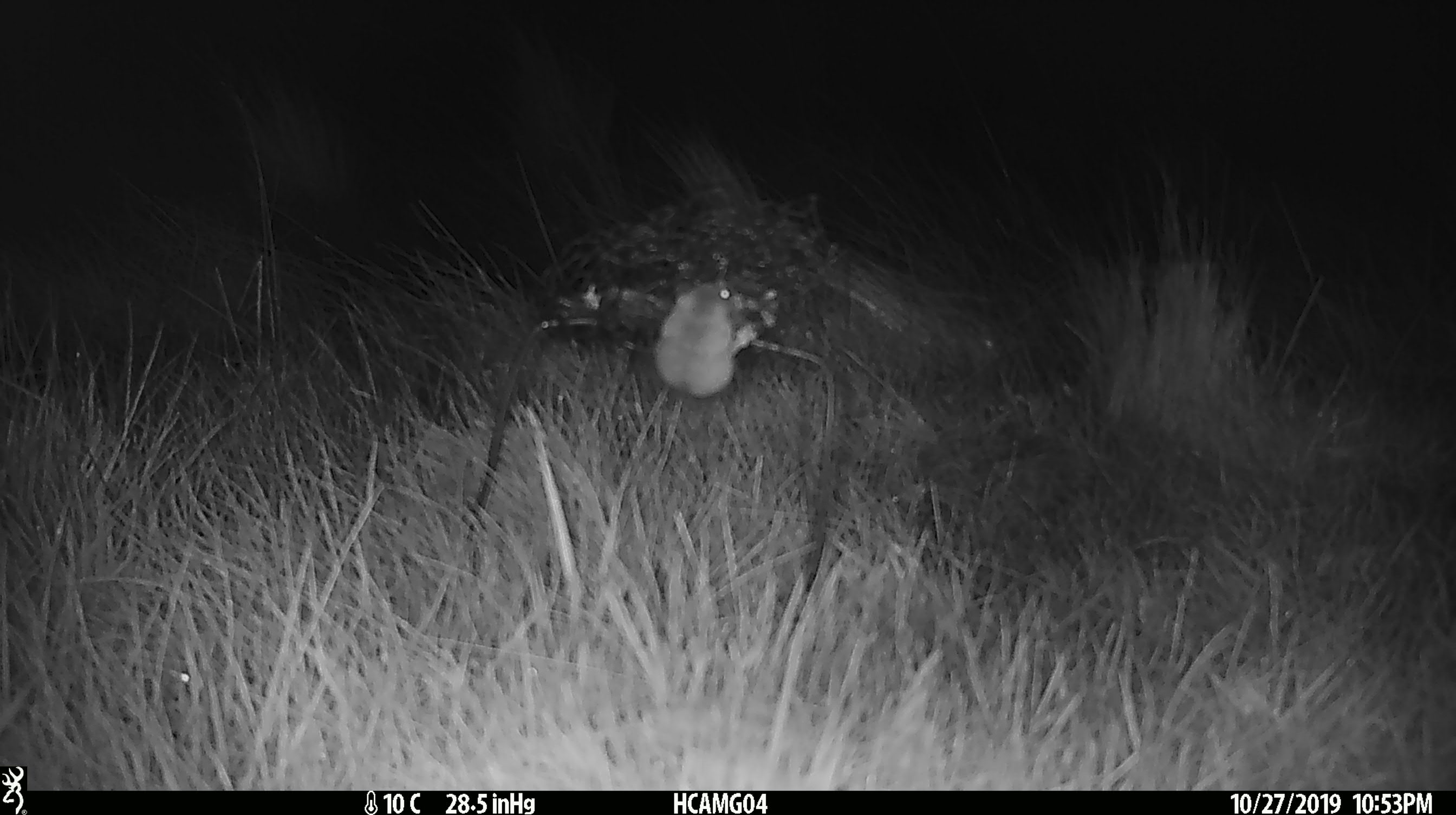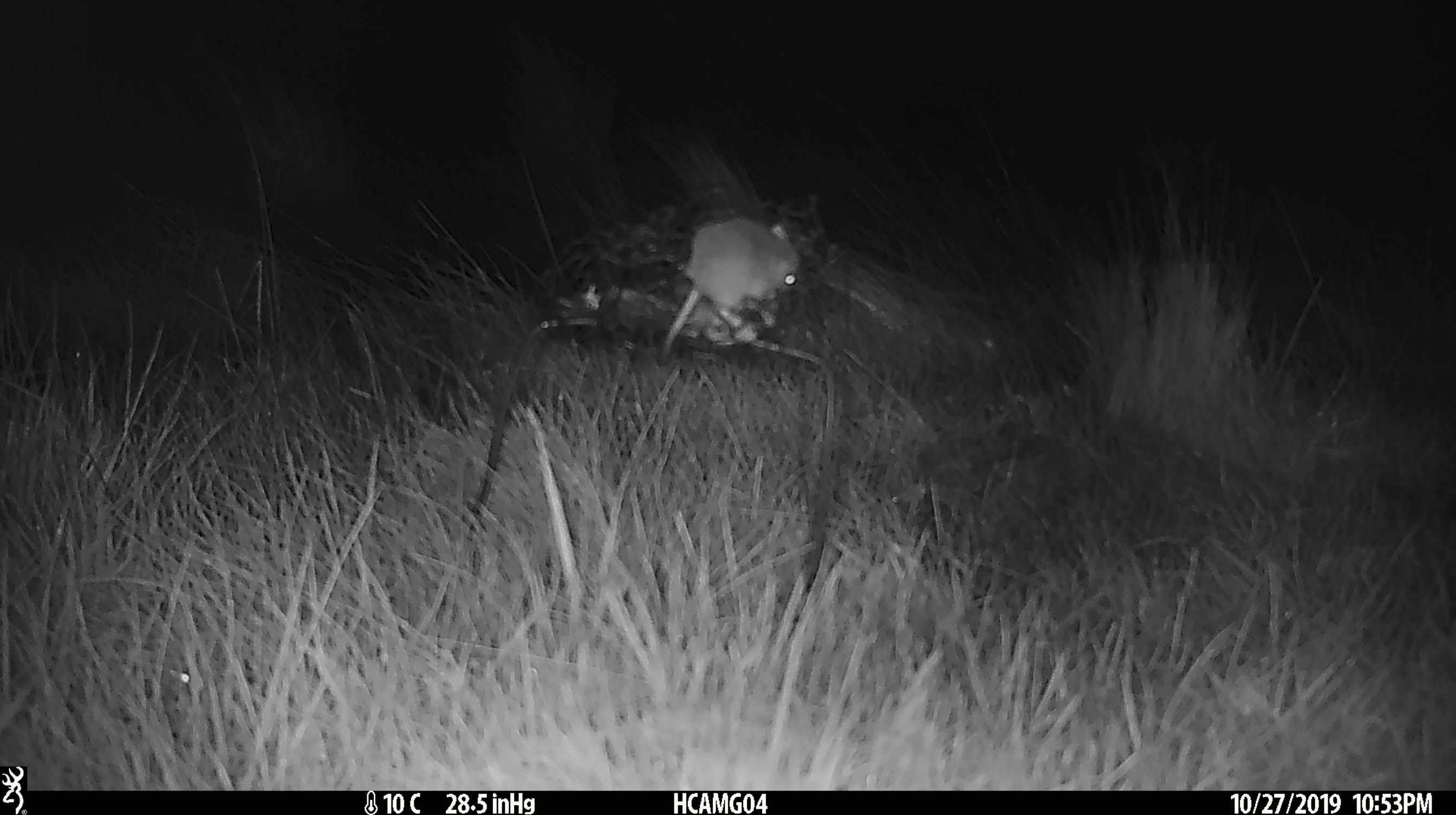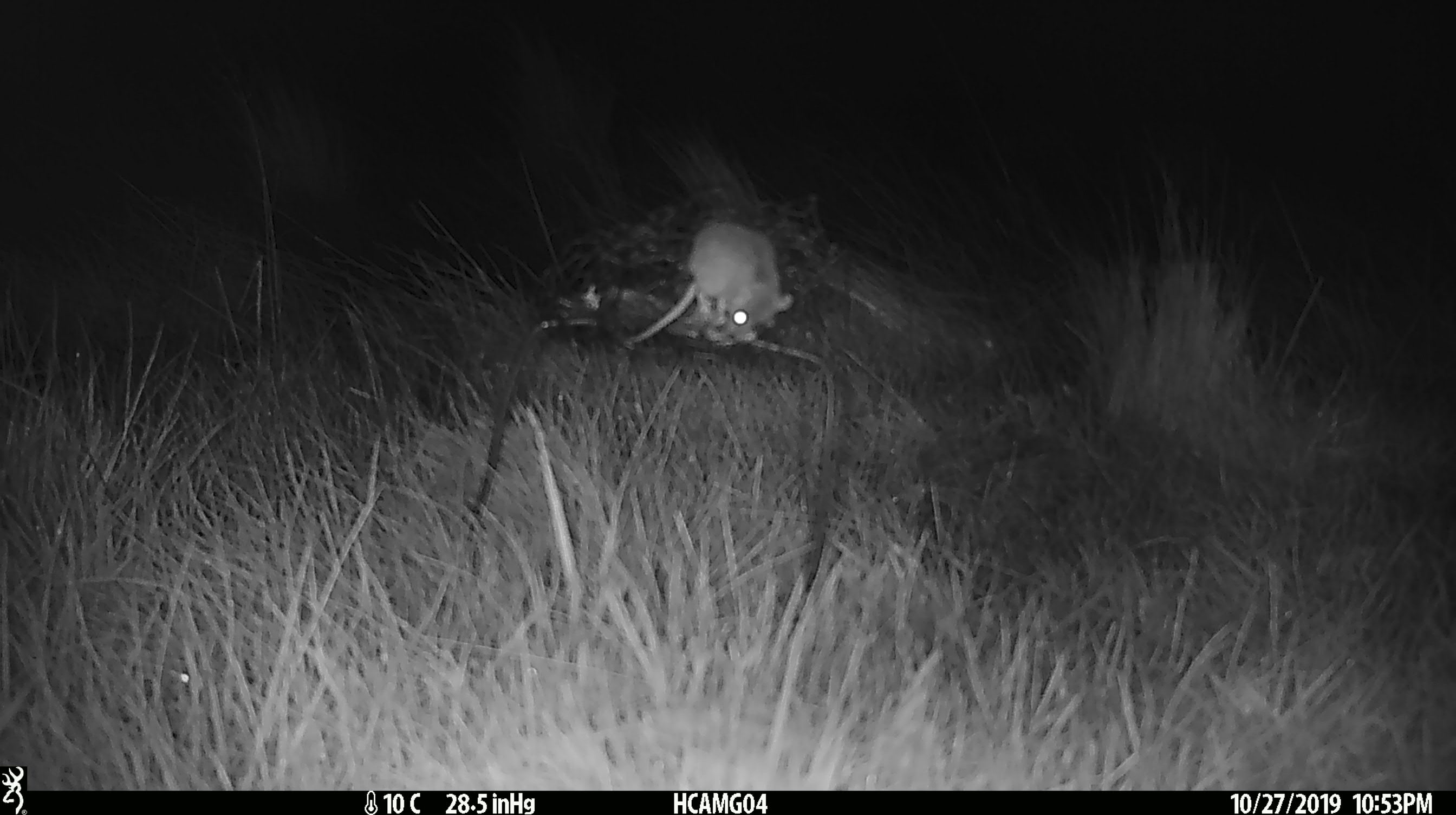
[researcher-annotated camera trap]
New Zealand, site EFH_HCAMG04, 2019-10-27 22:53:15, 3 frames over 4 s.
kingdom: Animalia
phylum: Chordata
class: Mammalia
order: Rodentia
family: Muridae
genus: Mus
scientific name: Mus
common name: mouse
Mouse (Mus).